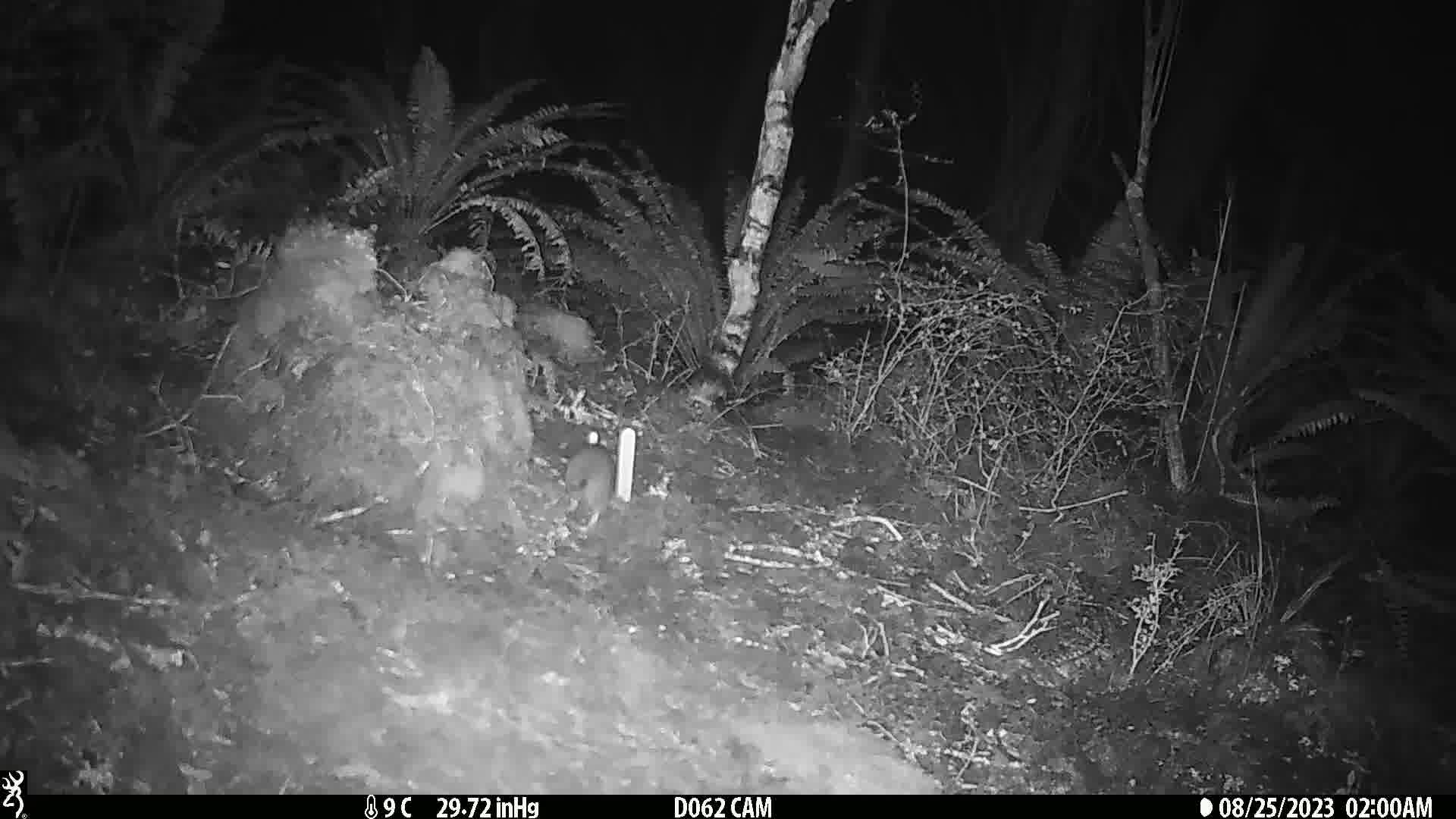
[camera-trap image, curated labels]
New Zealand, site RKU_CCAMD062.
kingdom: Animalia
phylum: Chordata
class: Mammalia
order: Rodentia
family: Muridae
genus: Rattus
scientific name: Rattus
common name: rat